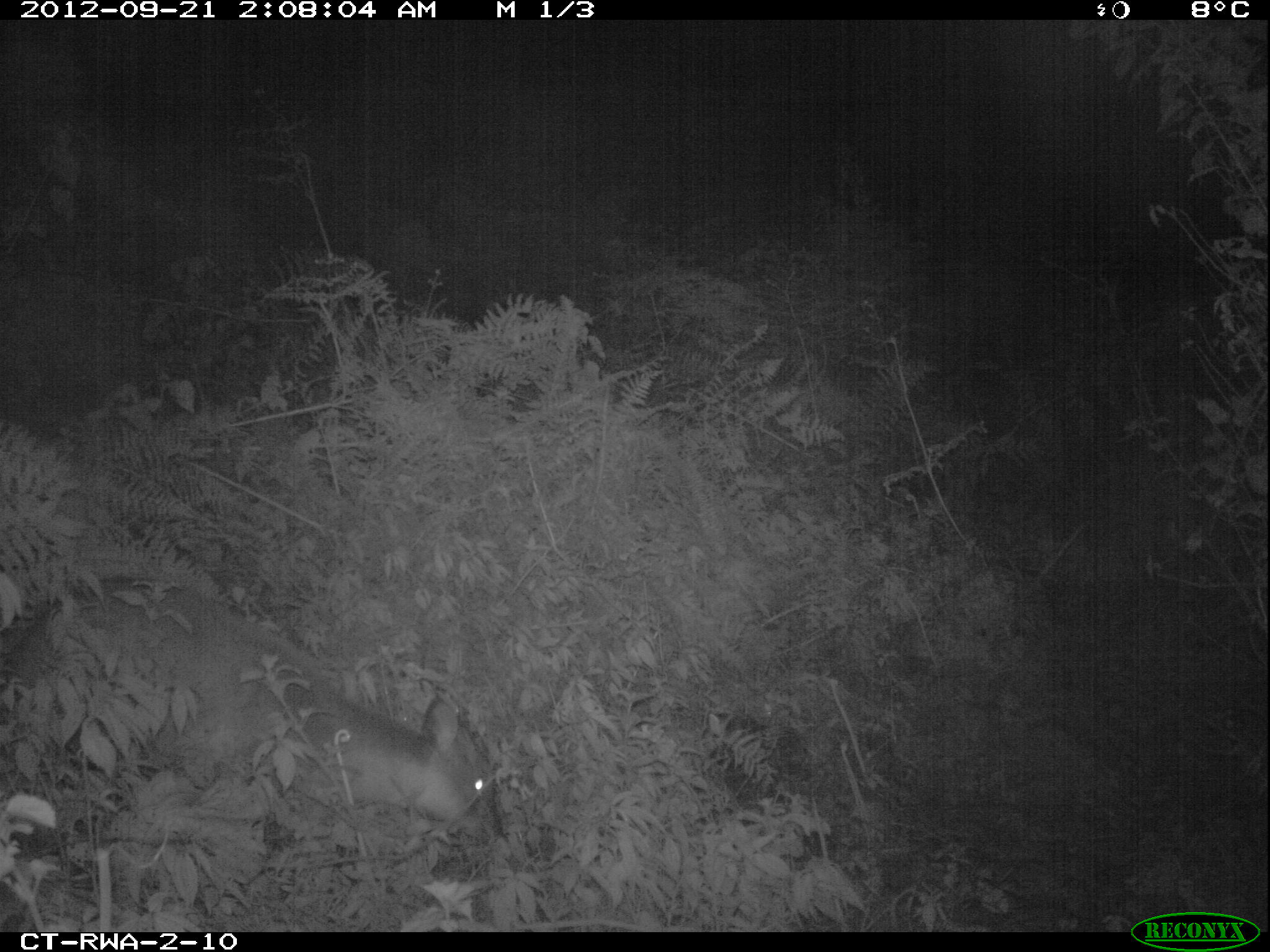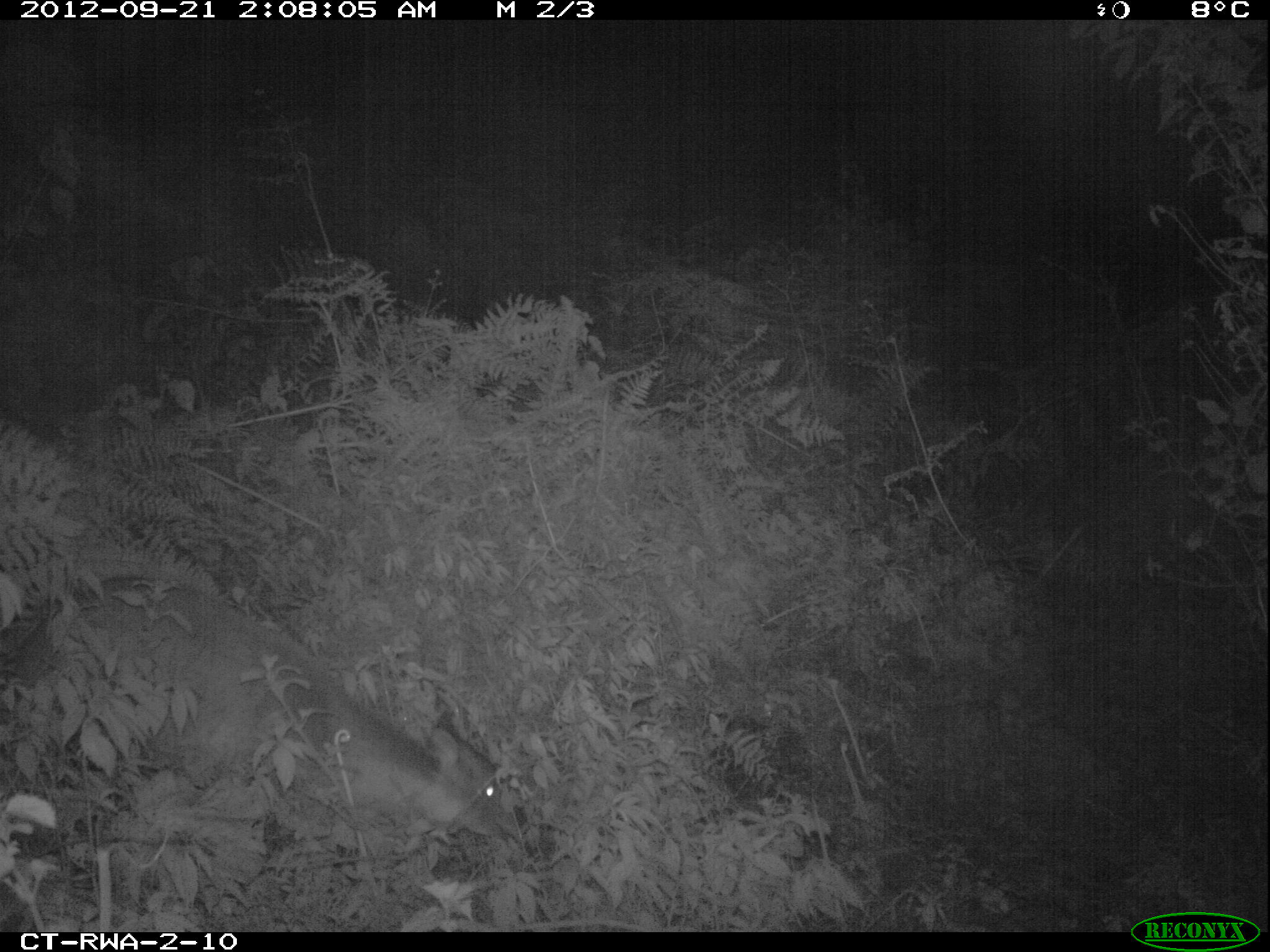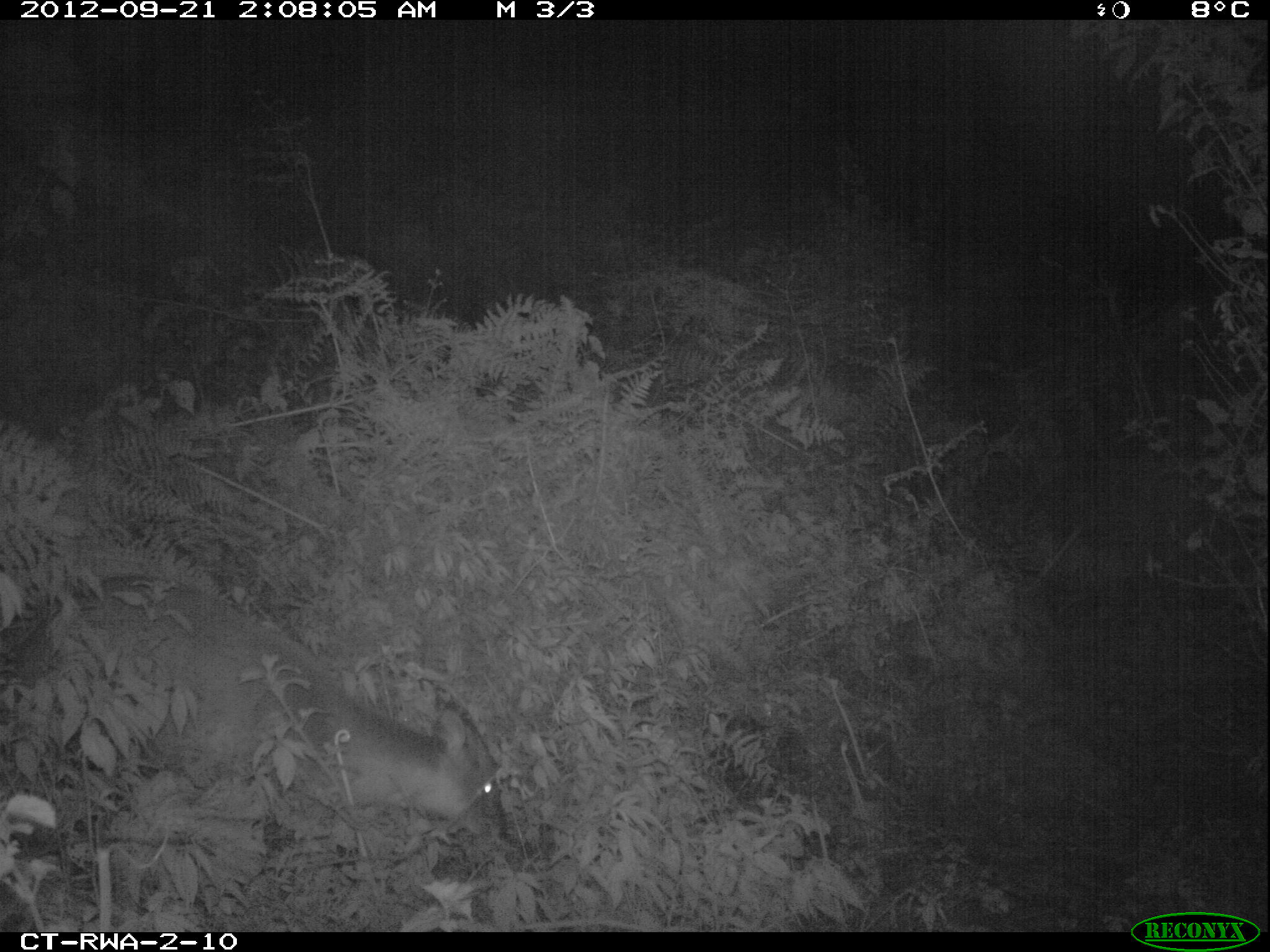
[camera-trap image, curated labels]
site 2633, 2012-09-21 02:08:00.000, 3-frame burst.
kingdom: Animalia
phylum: Chordata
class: Mammalia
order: Artiodactyla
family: Bovidae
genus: Cephalophus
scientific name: Cephalophus nigrifrons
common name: black-fronted duiker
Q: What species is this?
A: Cephalophus nigrifrons (black-fronted duiker).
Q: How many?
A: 1.